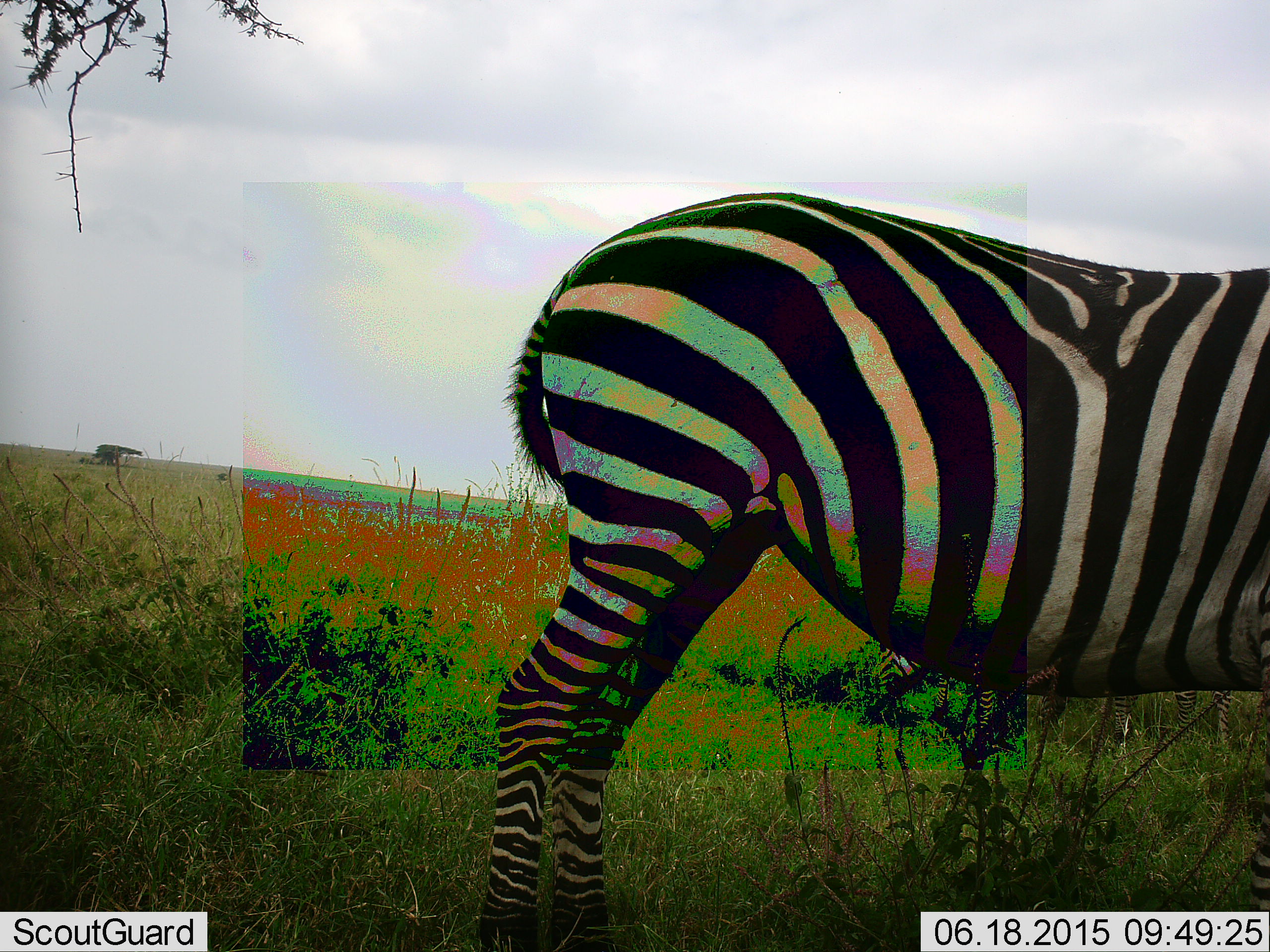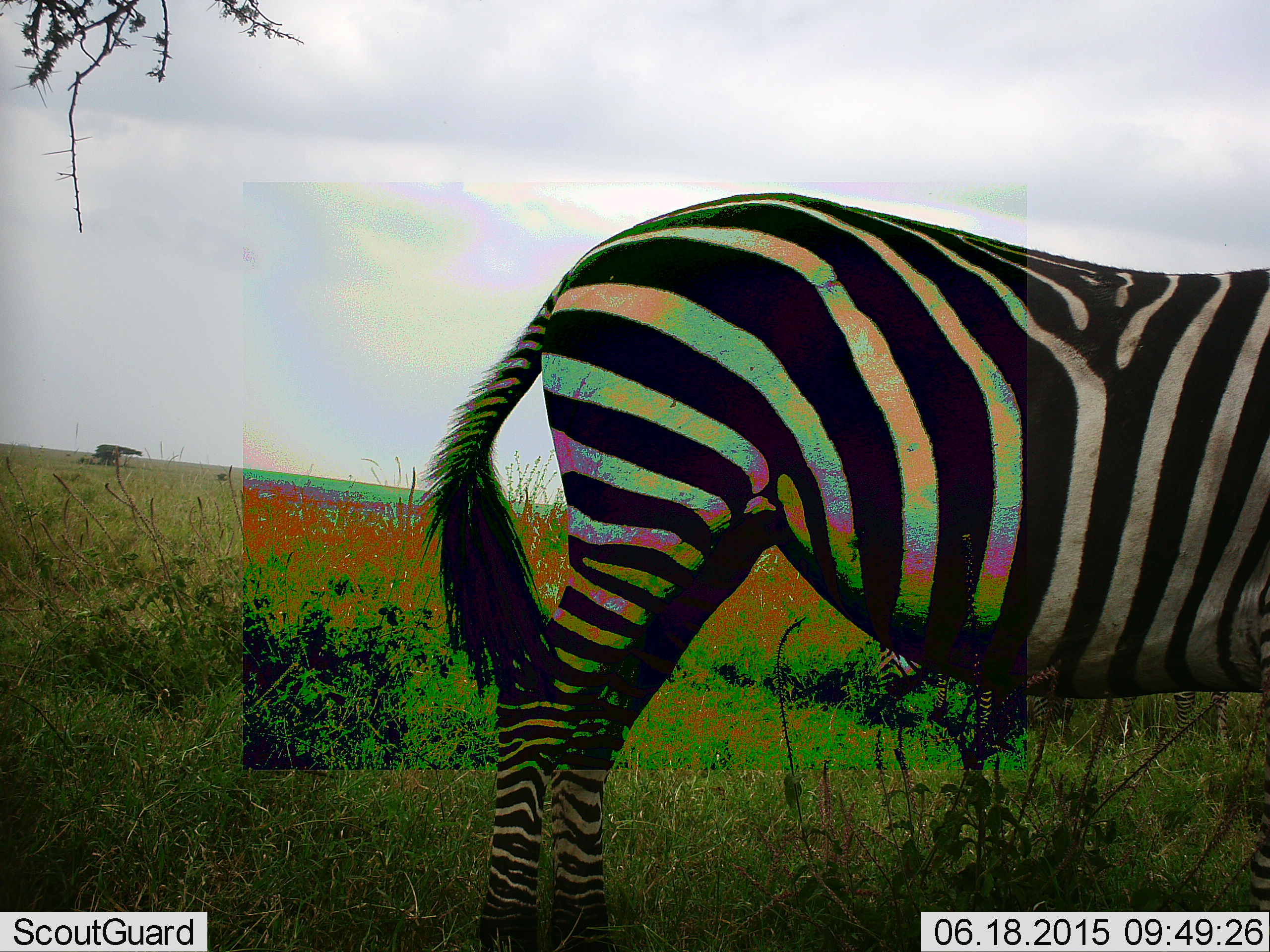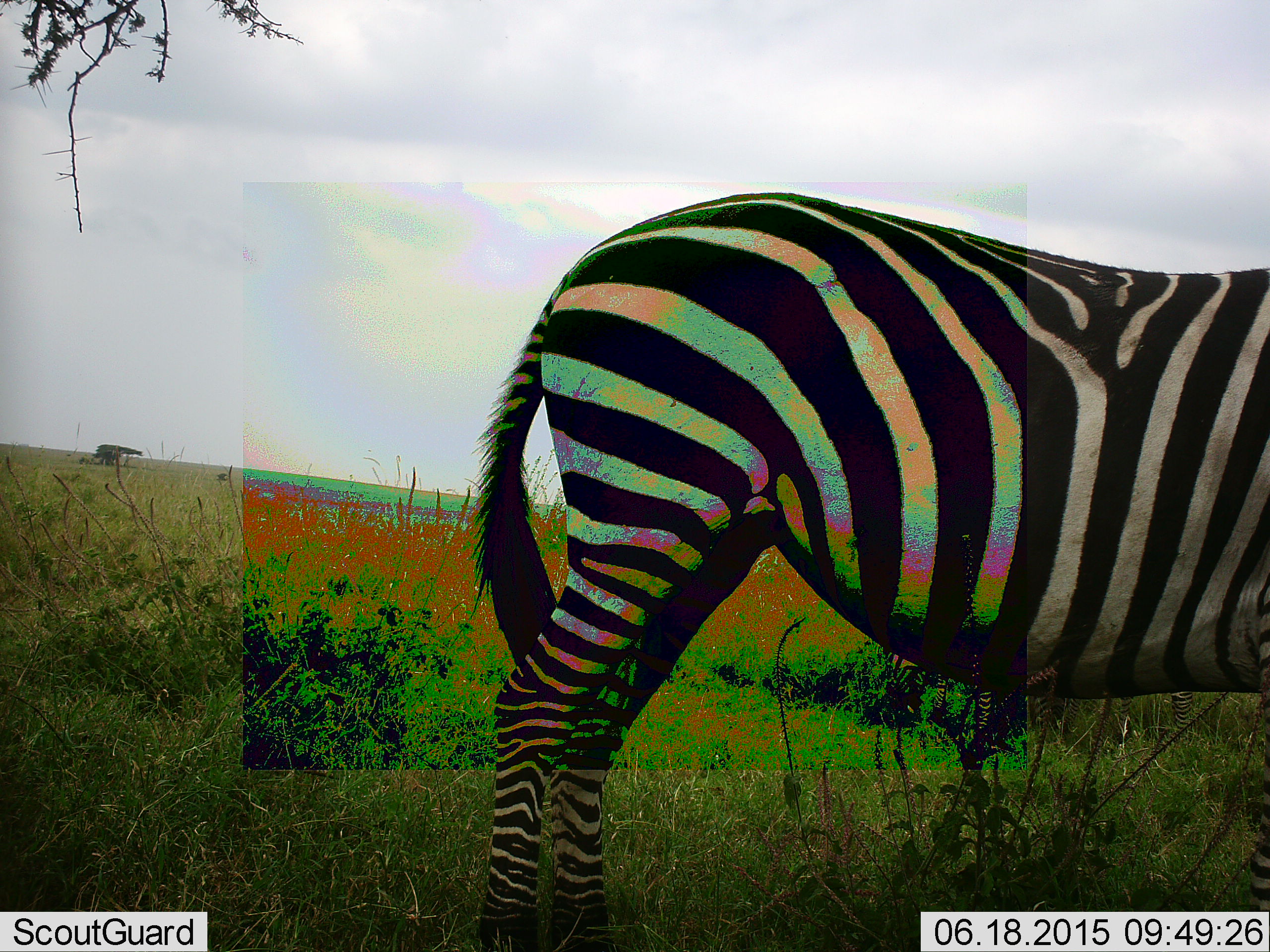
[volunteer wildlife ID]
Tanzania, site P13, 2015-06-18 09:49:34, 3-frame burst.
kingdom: Animalia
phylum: Chordata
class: Mammalia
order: Perissodactyla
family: Equidae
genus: Equus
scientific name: Equus quagga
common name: plains zebra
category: zebra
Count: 2.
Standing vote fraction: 100%.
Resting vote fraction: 10%.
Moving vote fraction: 0%.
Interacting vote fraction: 0%.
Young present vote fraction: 0%.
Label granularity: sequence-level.